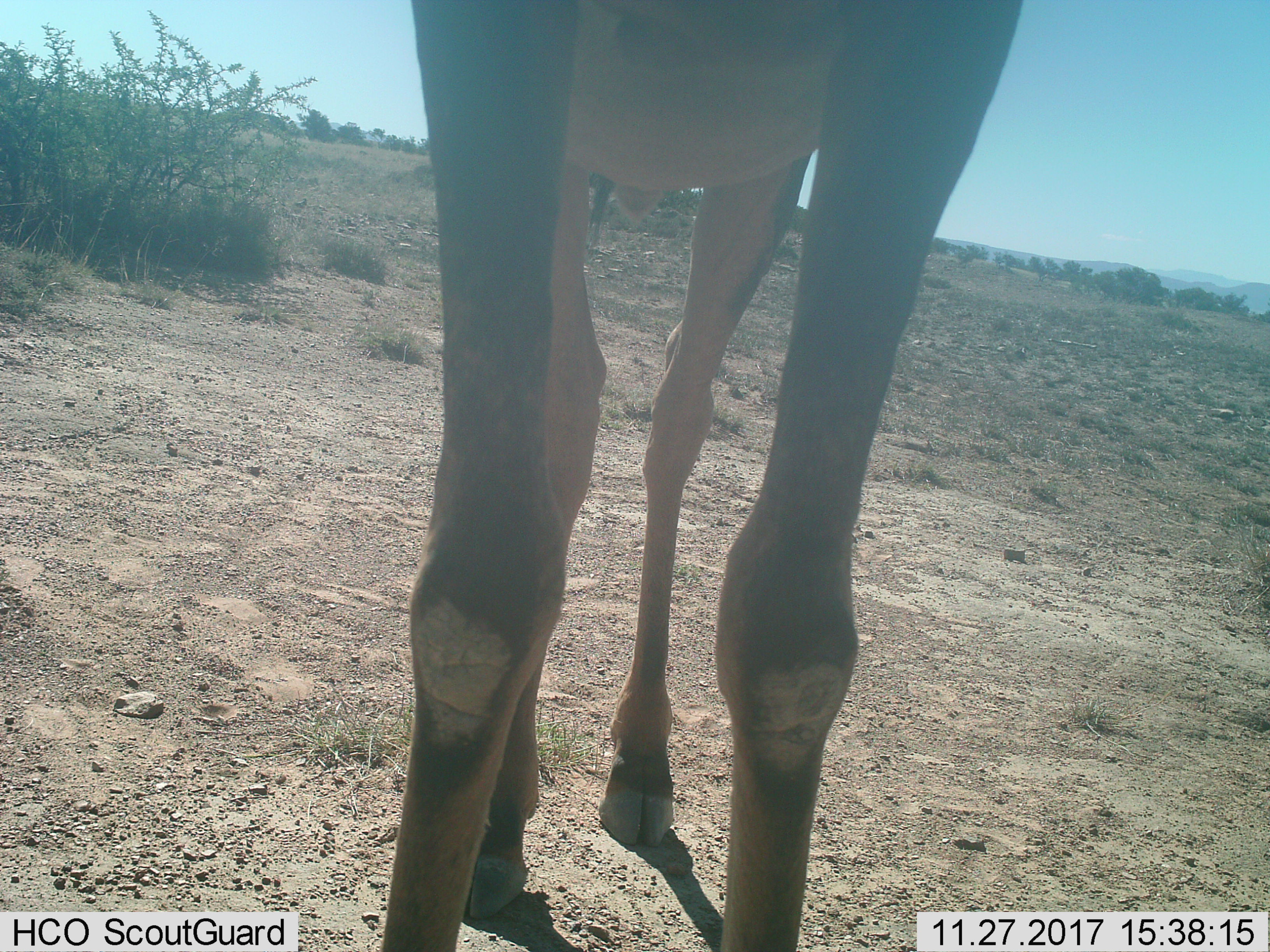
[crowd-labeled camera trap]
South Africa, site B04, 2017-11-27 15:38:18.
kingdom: Animalia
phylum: Chordata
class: Mammalia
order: Artiodactyla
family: Bovidae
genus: Alcelaphus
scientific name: Alcelaphus buselaphus caama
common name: red hartebeest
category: hartebeestred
Hartebeestred (red hartebeest) (Alcelaphus buselaphus caama), count 1. Behavior (volunteer vote fractions): standing 100%, resting 0%, moving 0%, interacting 0%. Young present (vote fraction): 0%. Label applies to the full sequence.